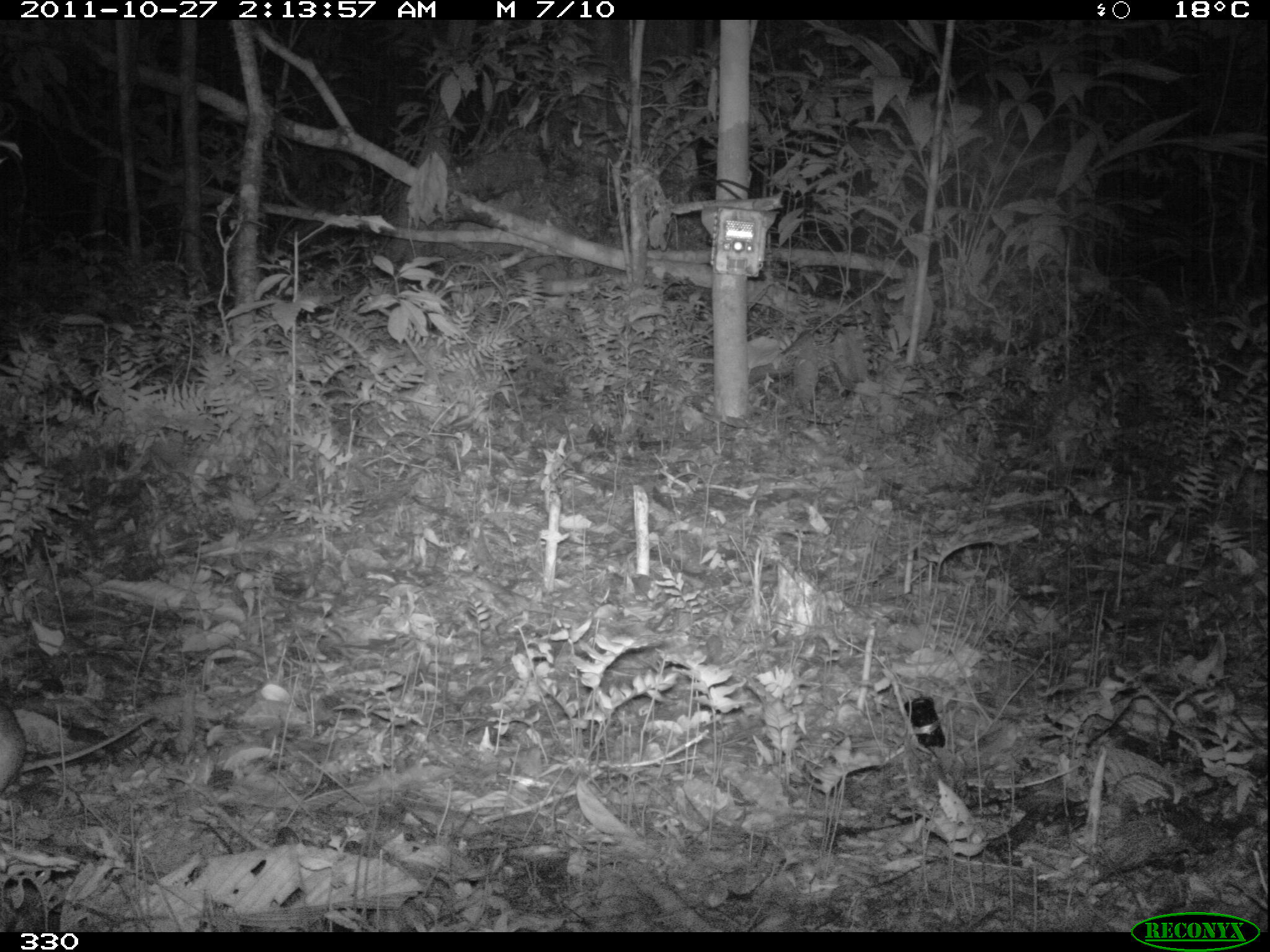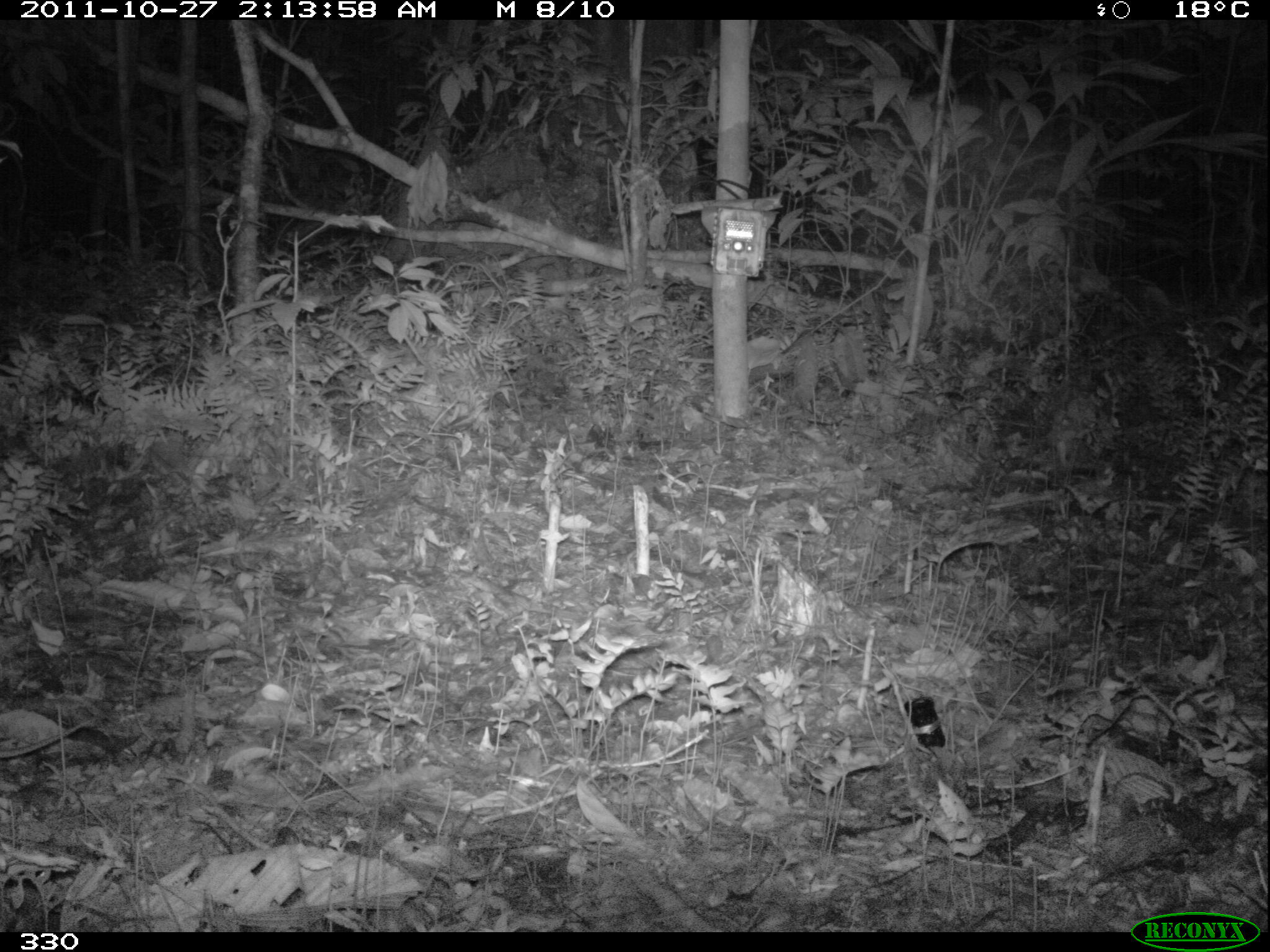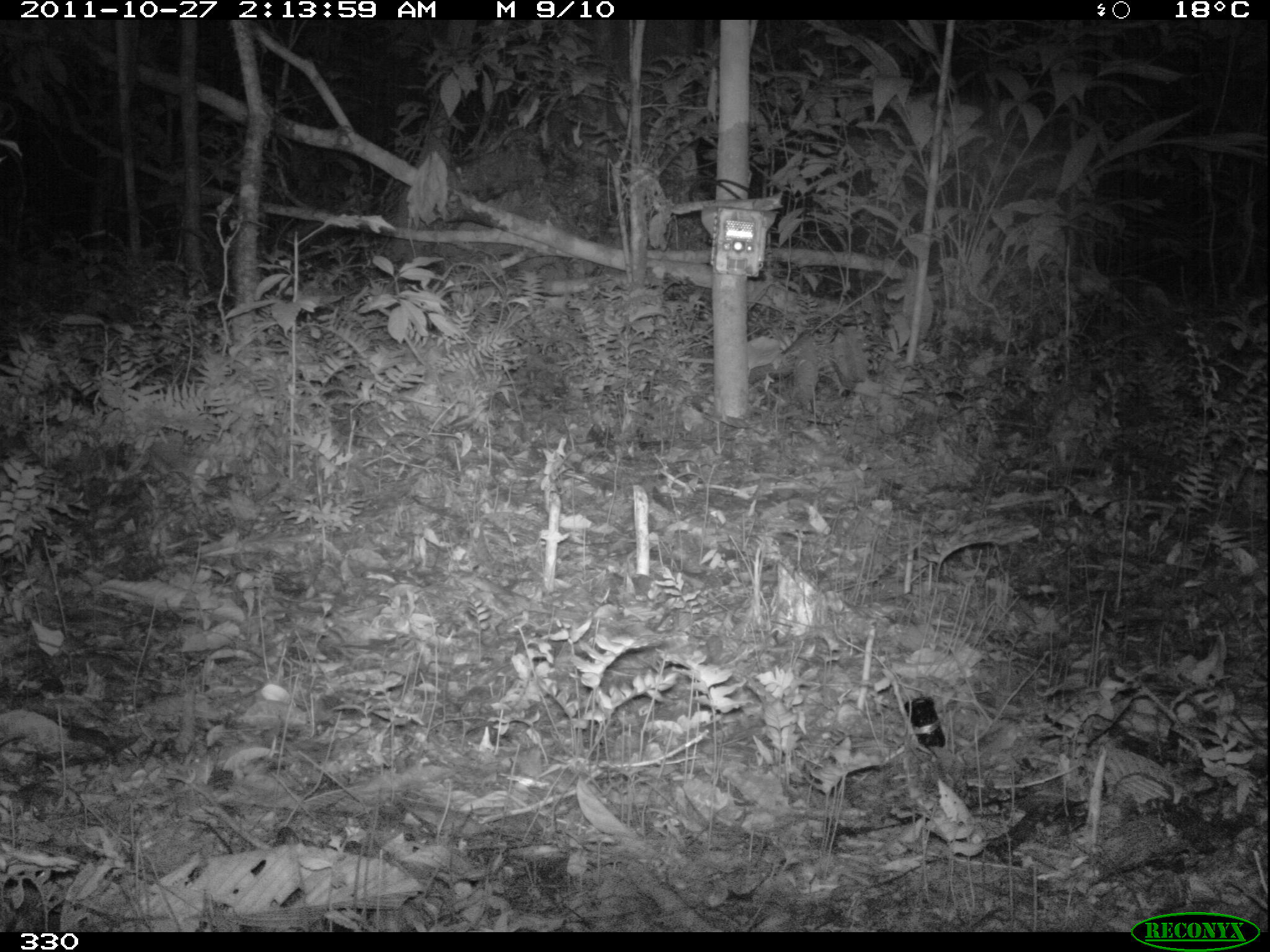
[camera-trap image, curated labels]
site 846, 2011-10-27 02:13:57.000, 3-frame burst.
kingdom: Animalia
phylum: Chordata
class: Mammalia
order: Rodentia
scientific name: Rodentia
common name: rodents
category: unknown rodent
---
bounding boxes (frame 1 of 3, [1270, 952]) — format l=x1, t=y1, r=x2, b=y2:
unknown rodent: l=0, t=697, r=156, b=805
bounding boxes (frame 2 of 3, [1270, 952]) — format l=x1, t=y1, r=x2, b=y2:
unknown rodent: l=0, t=711, r=99, b=760